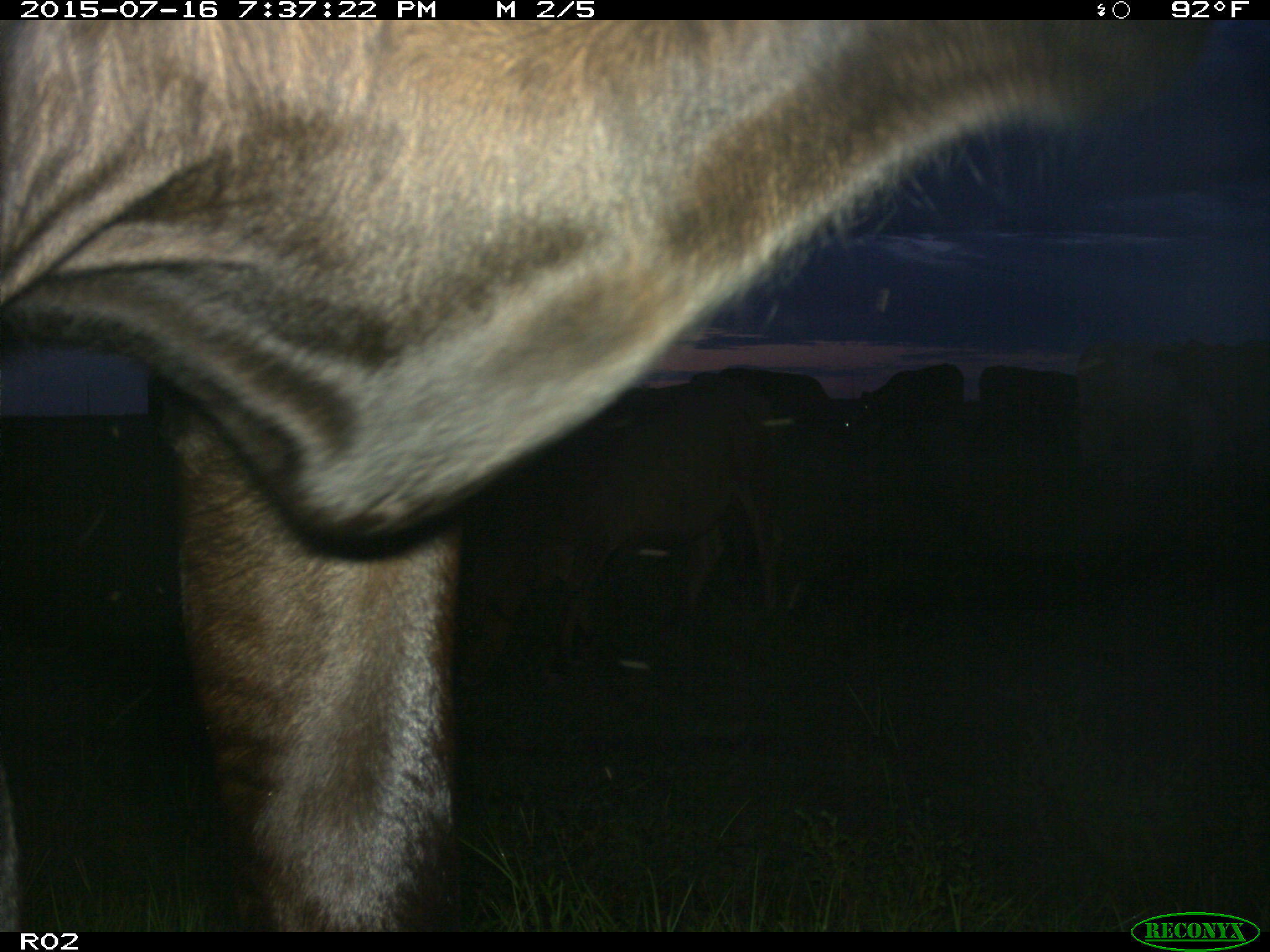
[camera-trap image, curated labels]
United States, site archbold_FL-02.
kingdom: Animalia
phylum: Chordata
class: Mammalia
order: Artiodactyla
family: Bovidae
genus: Bos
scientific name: Bos taurus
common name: domestic cow